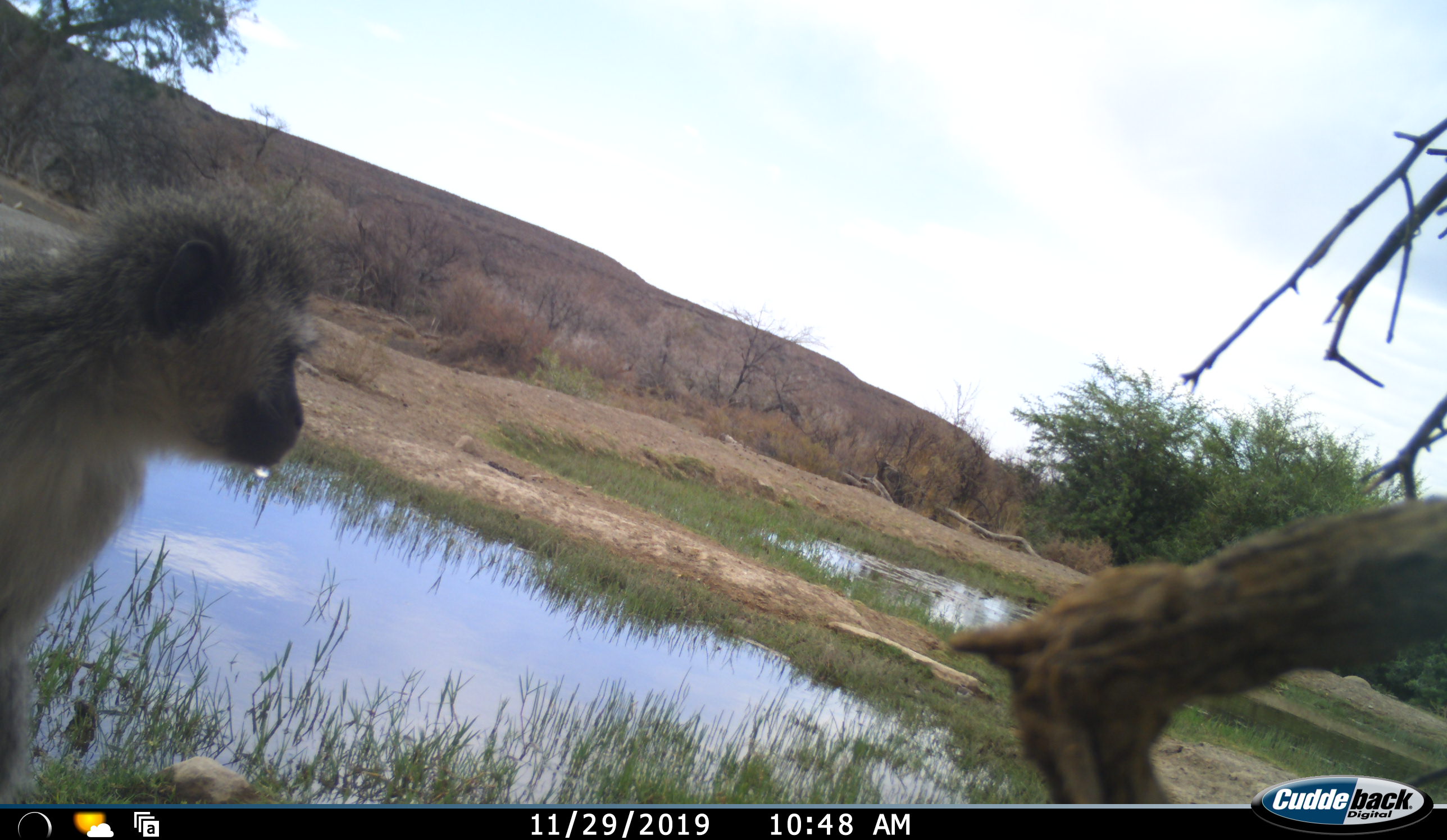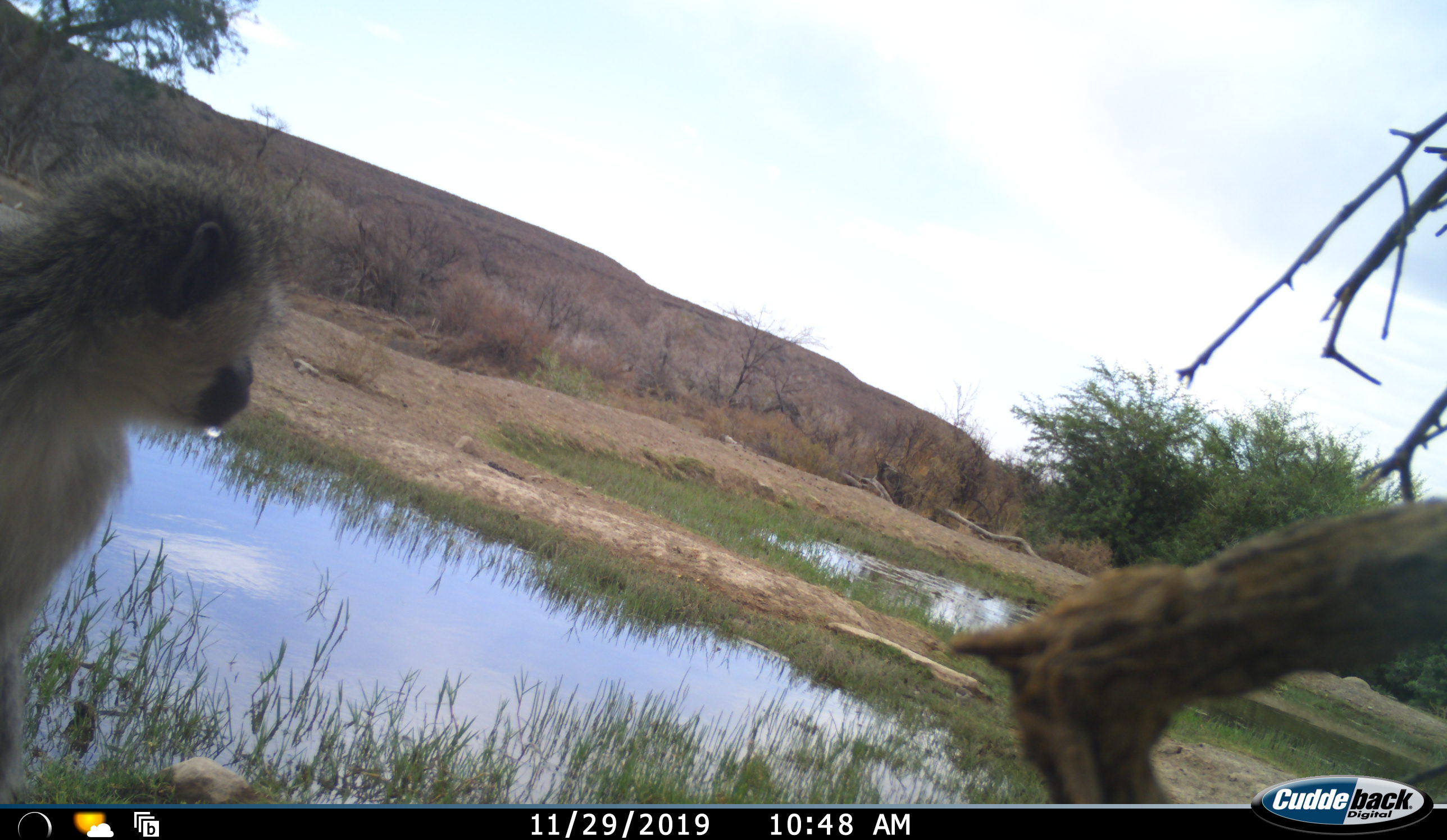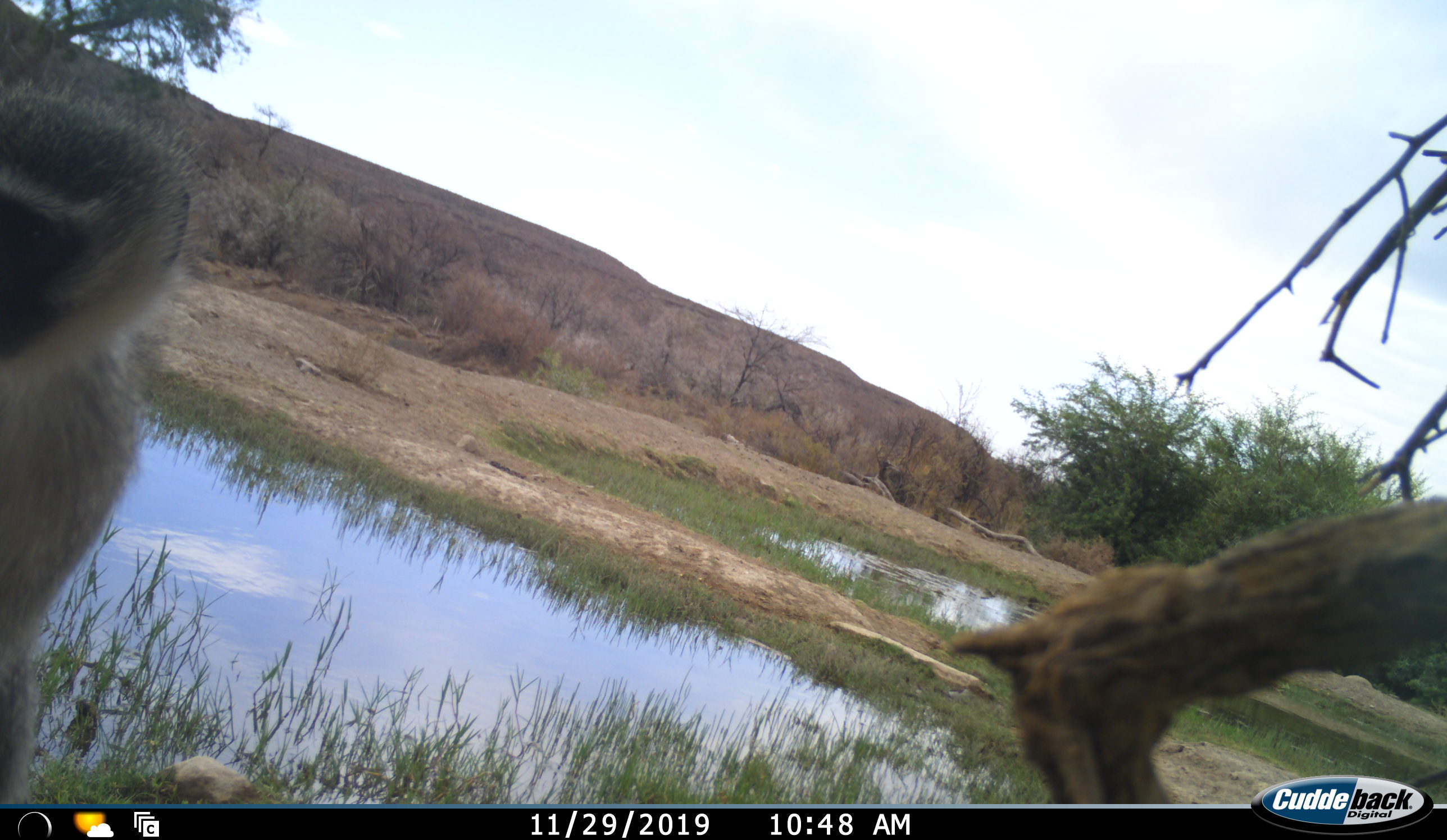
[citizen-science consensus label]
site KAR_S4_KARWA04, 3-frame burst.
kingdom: Animalia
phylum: Chordata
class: Mammalia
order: Primates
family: Cercopithecidae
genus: Chlorocebus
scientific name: Chlorocebus pygerythrus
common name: vervet monkey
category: monkeyvervet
Monkeyvervet (vervet monkey) (Chlorocebus pygerythrus), count 1. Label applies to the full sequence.